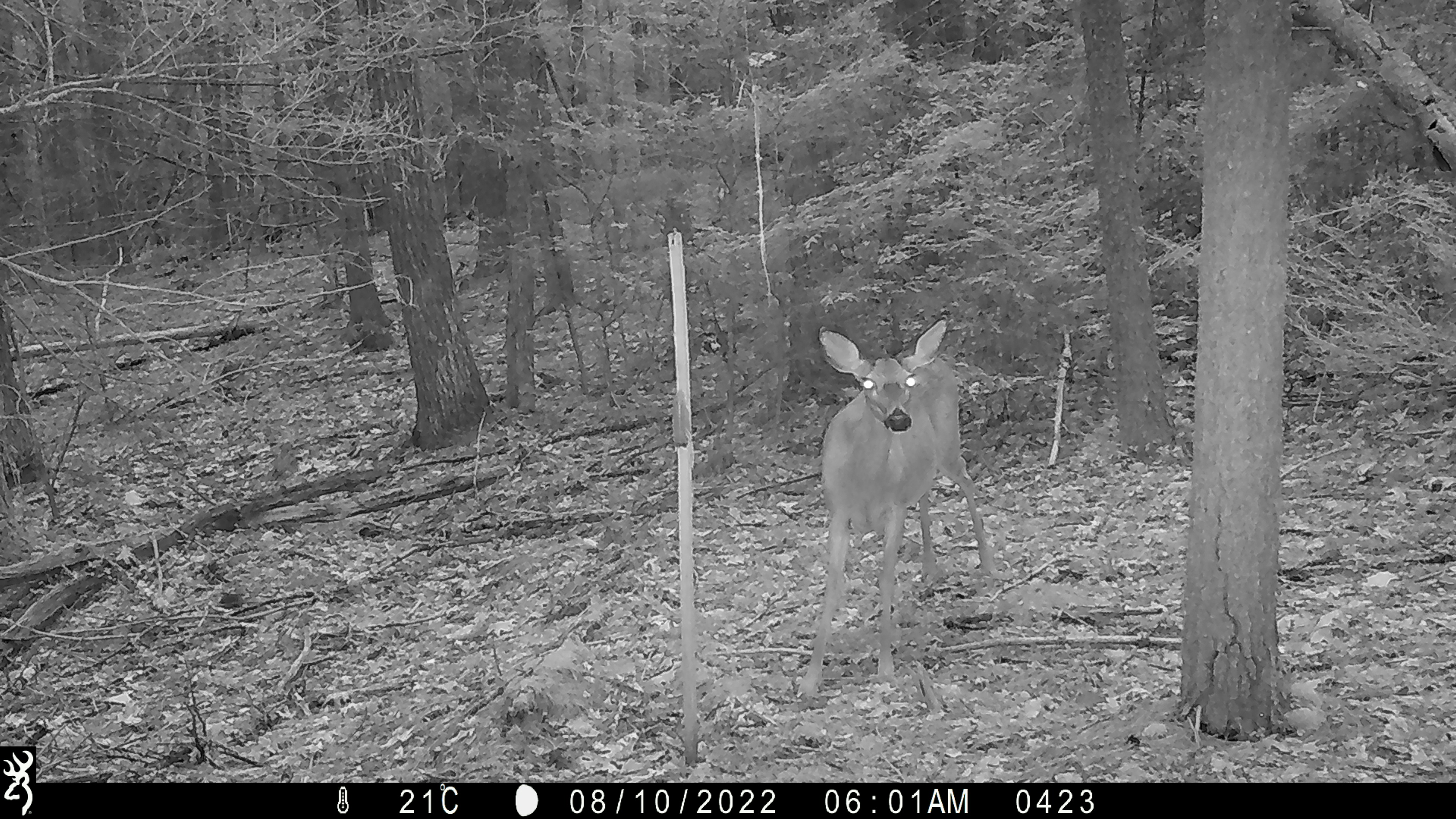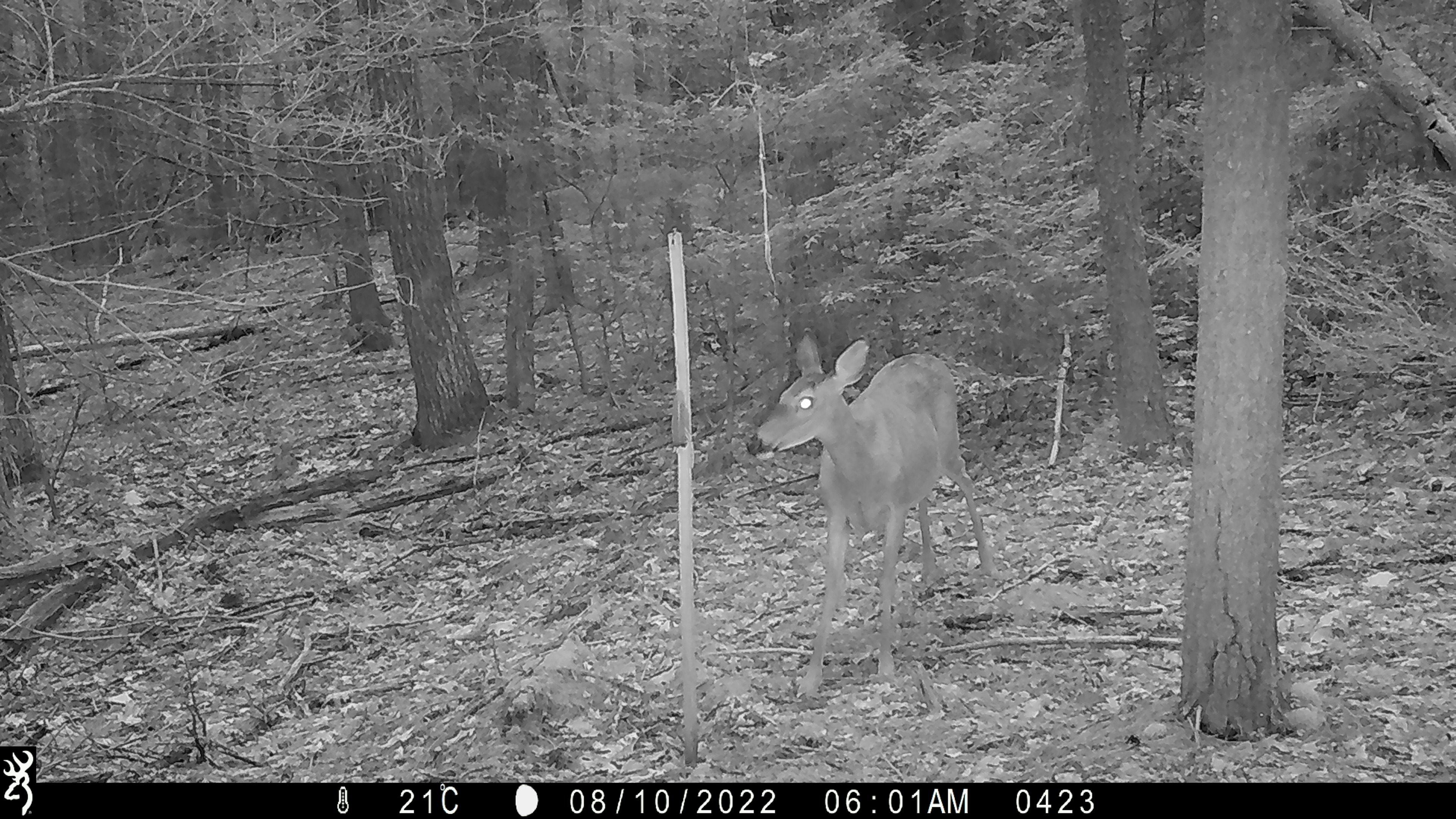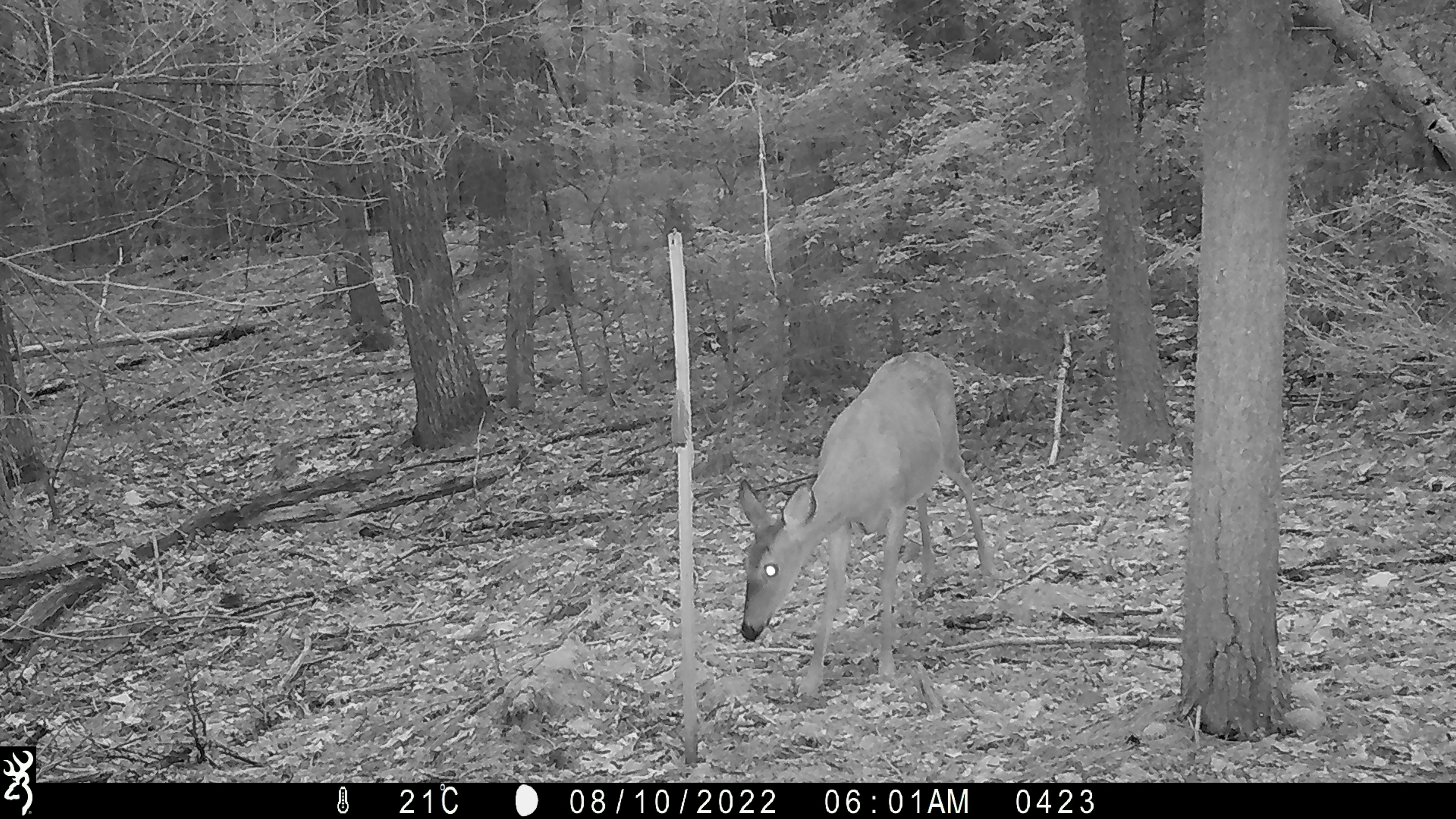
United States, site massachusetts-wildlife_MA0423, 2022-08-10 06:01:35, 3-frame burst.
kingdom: Animalia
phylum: Chordata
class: Mammalia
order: Artiodactyla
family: Cervidae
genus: Odocoileus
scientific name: Odocoileus virginianus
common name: white-tailed deer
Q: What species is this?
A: White-tailed deer (Odocoileus virginianus).